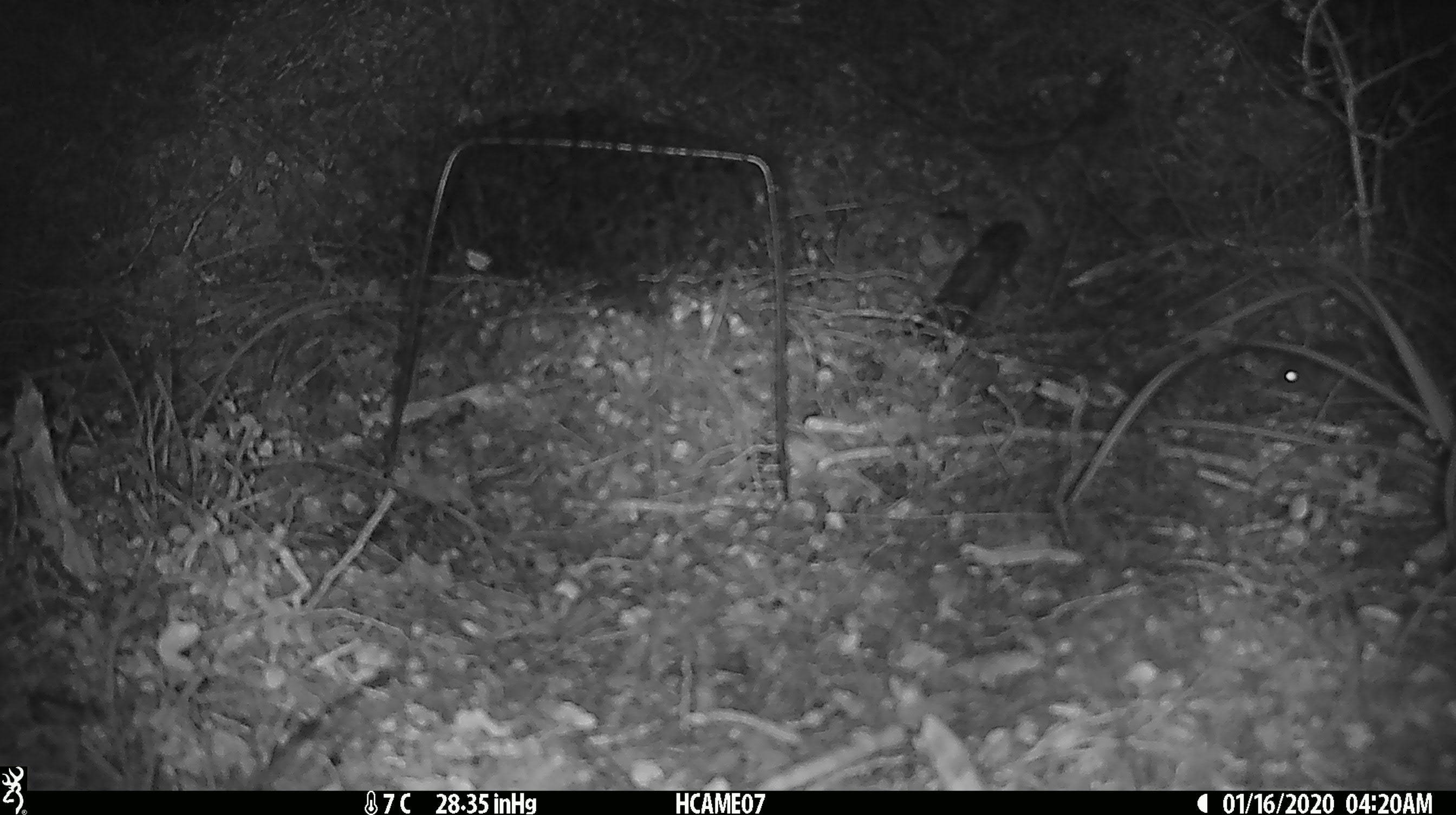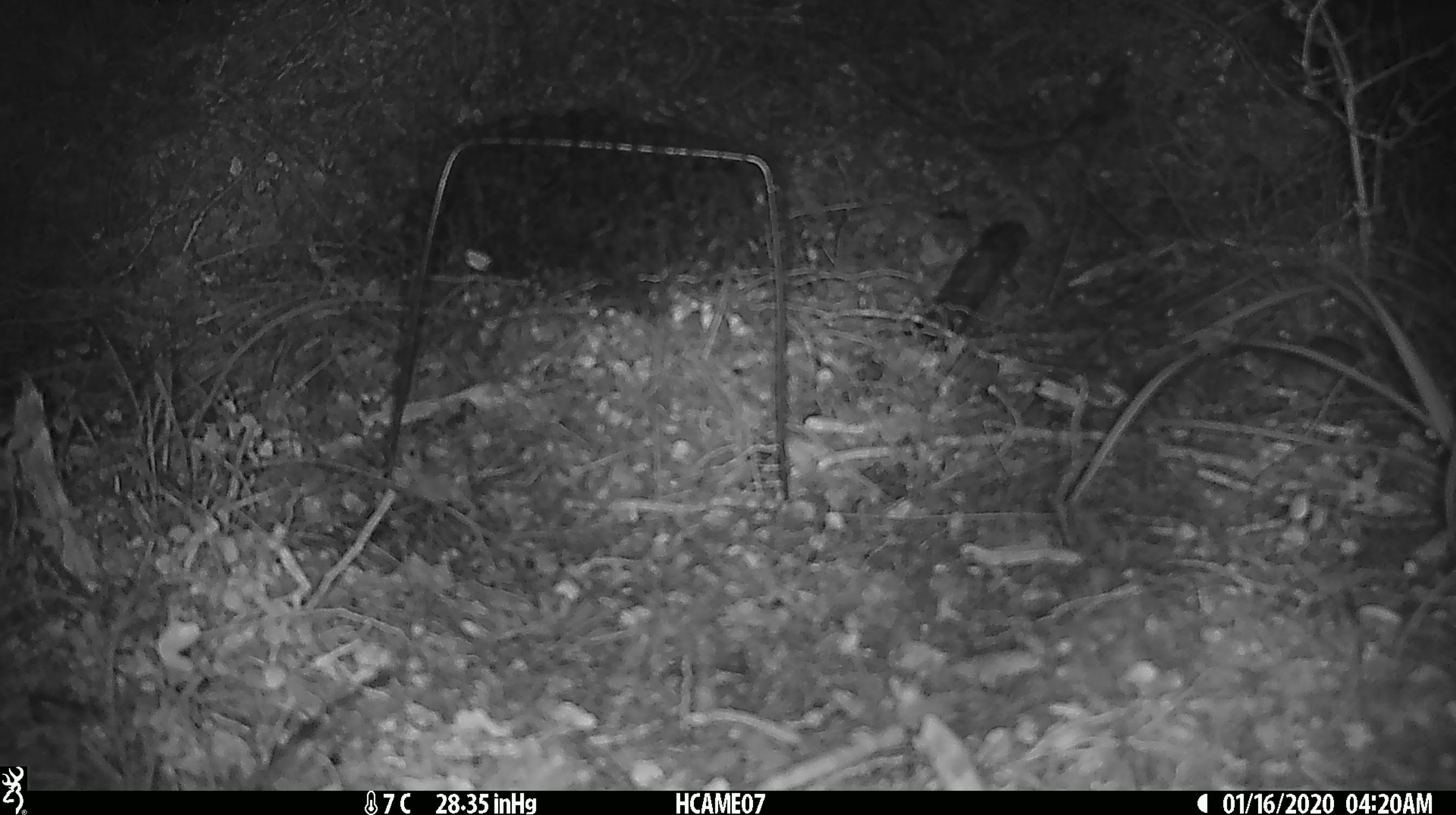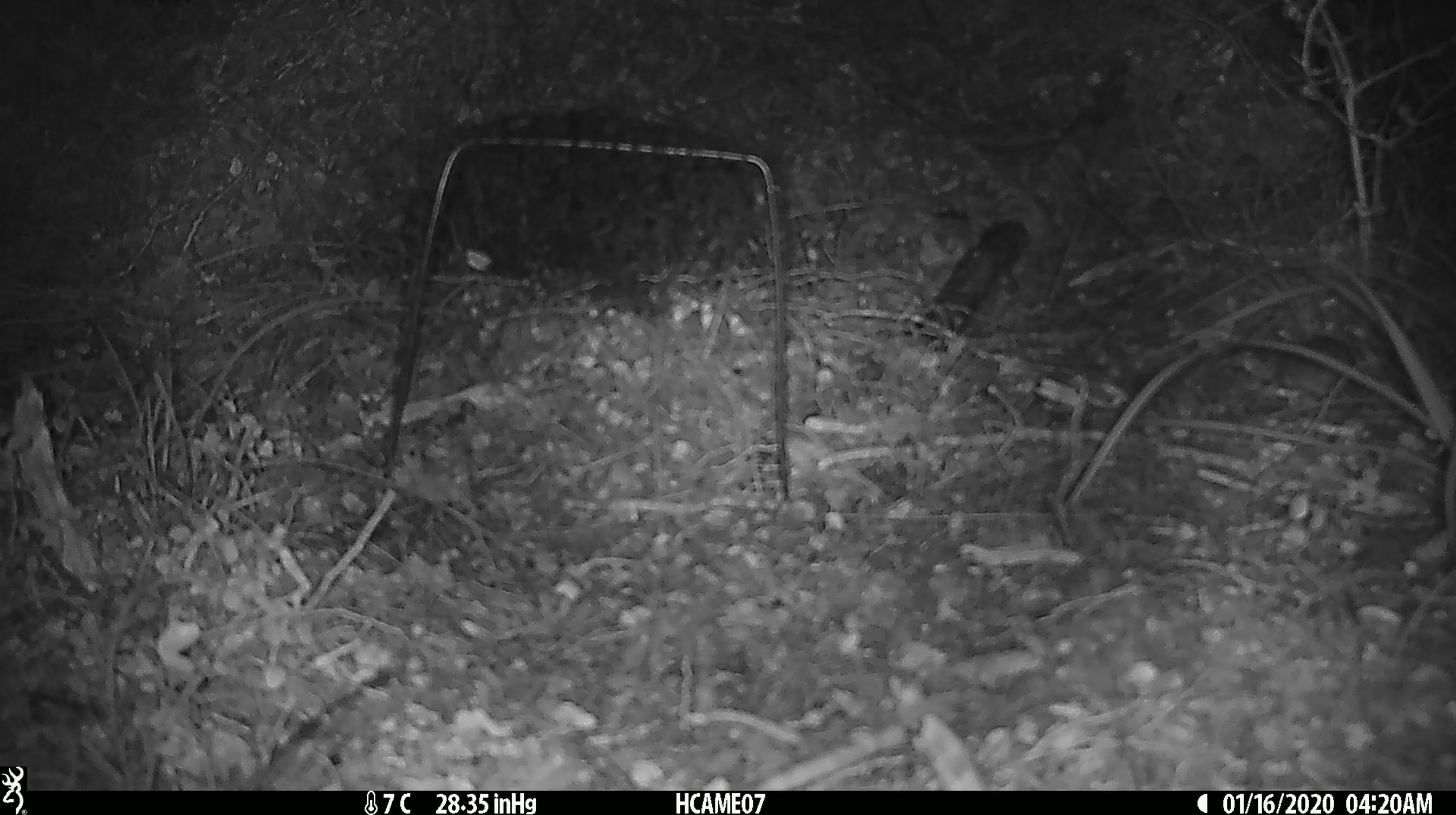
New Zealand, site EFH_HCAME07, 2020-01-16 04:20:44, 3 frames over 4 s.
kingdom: Animalia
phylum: Chordata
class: Mammalia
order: Rodentia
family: Muridae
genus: Mus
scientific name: Mus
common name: mouse